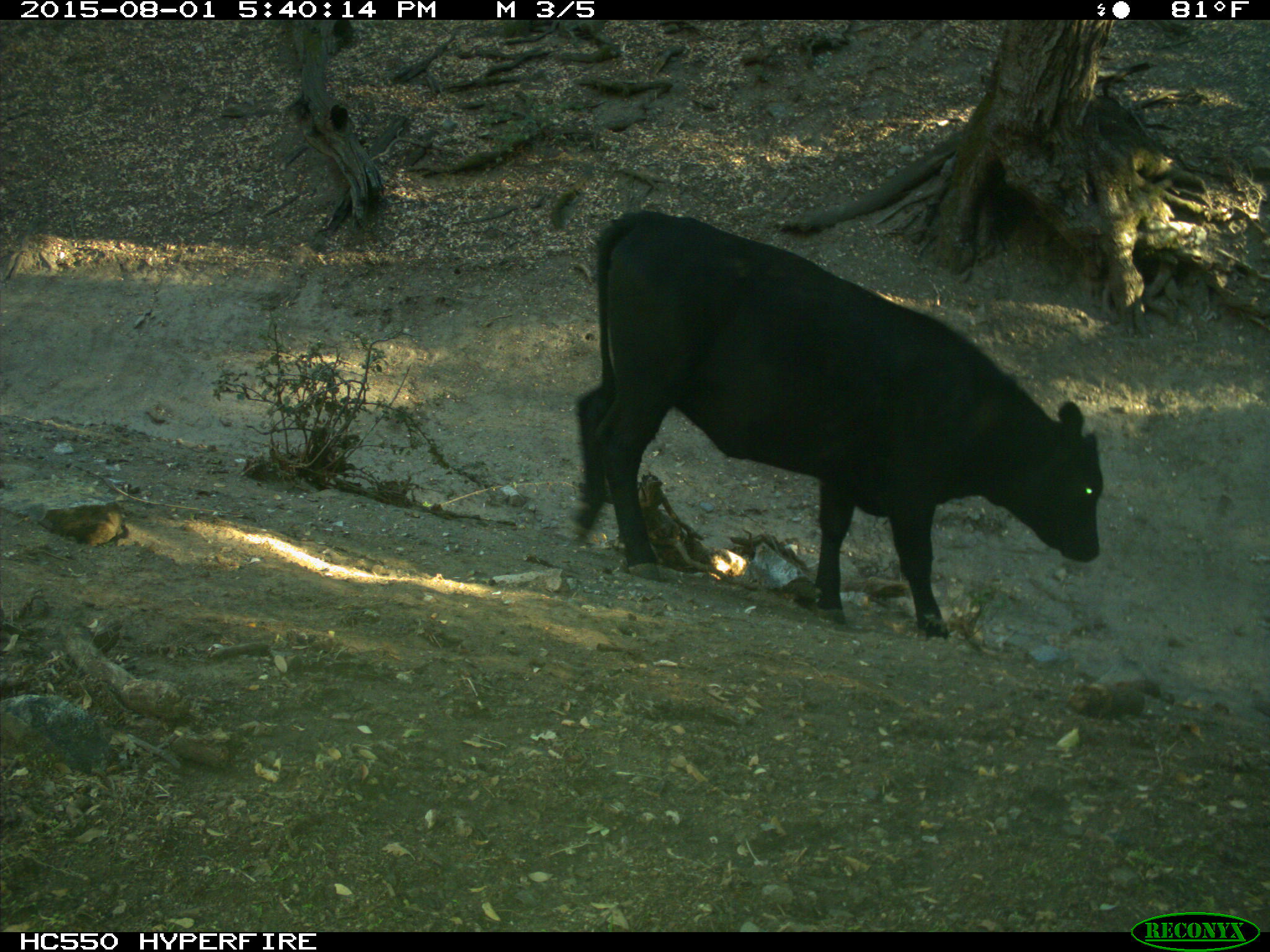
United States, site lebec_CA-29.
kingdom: Animalia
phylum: Chordata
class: Mammalia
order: Artiodactyla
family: Bovidae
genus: Bos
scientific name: Bos taurus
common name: domestic cow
Bos taurus (domestic cow).